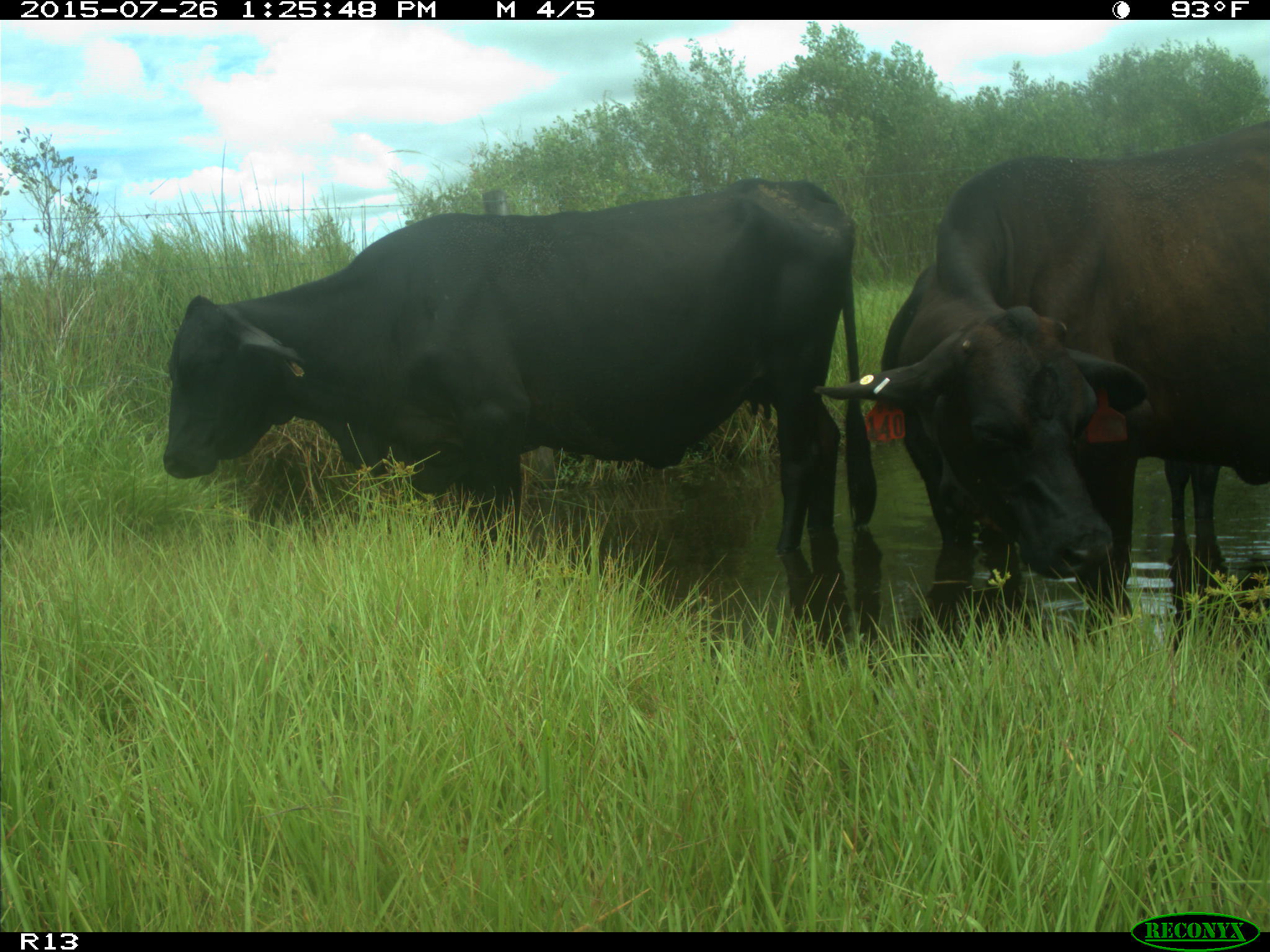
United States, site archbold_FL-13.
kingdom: Animalia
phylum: Chordata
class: Mammalia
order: Artiodactyla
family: Bovidae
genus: Bos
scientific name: Bos taurus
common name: domestic cow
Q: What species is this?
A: Bos taurus (domestic cow).